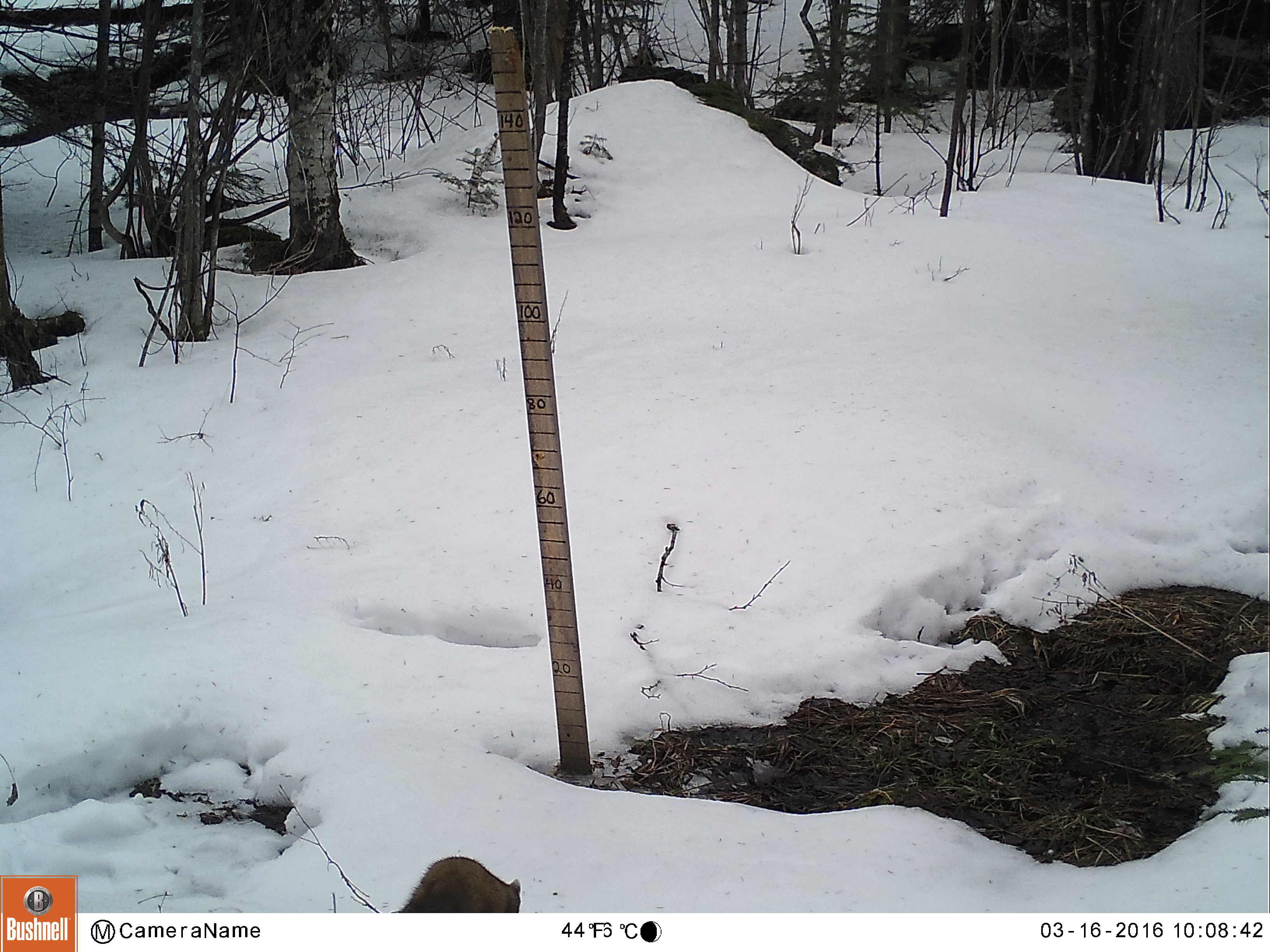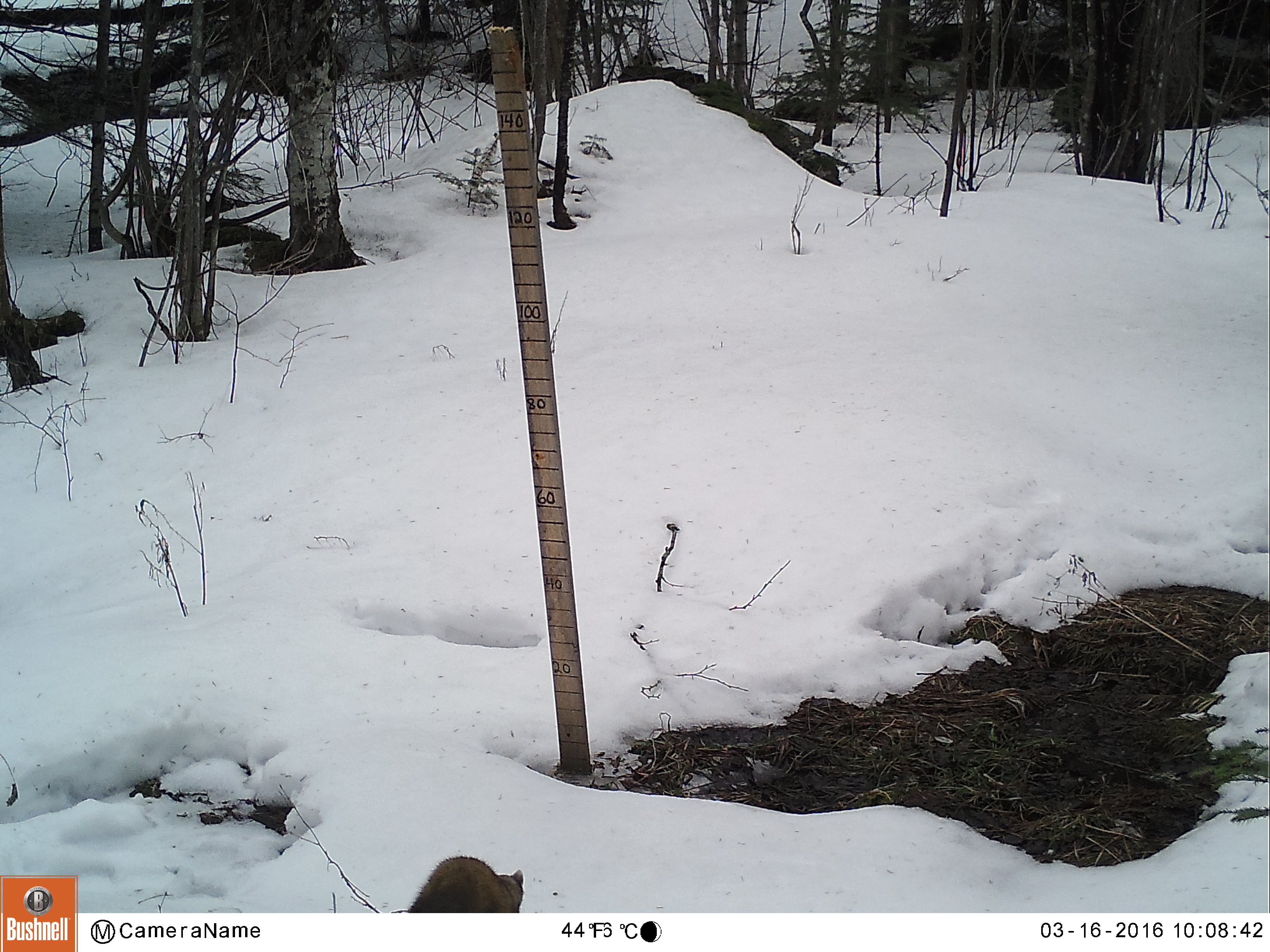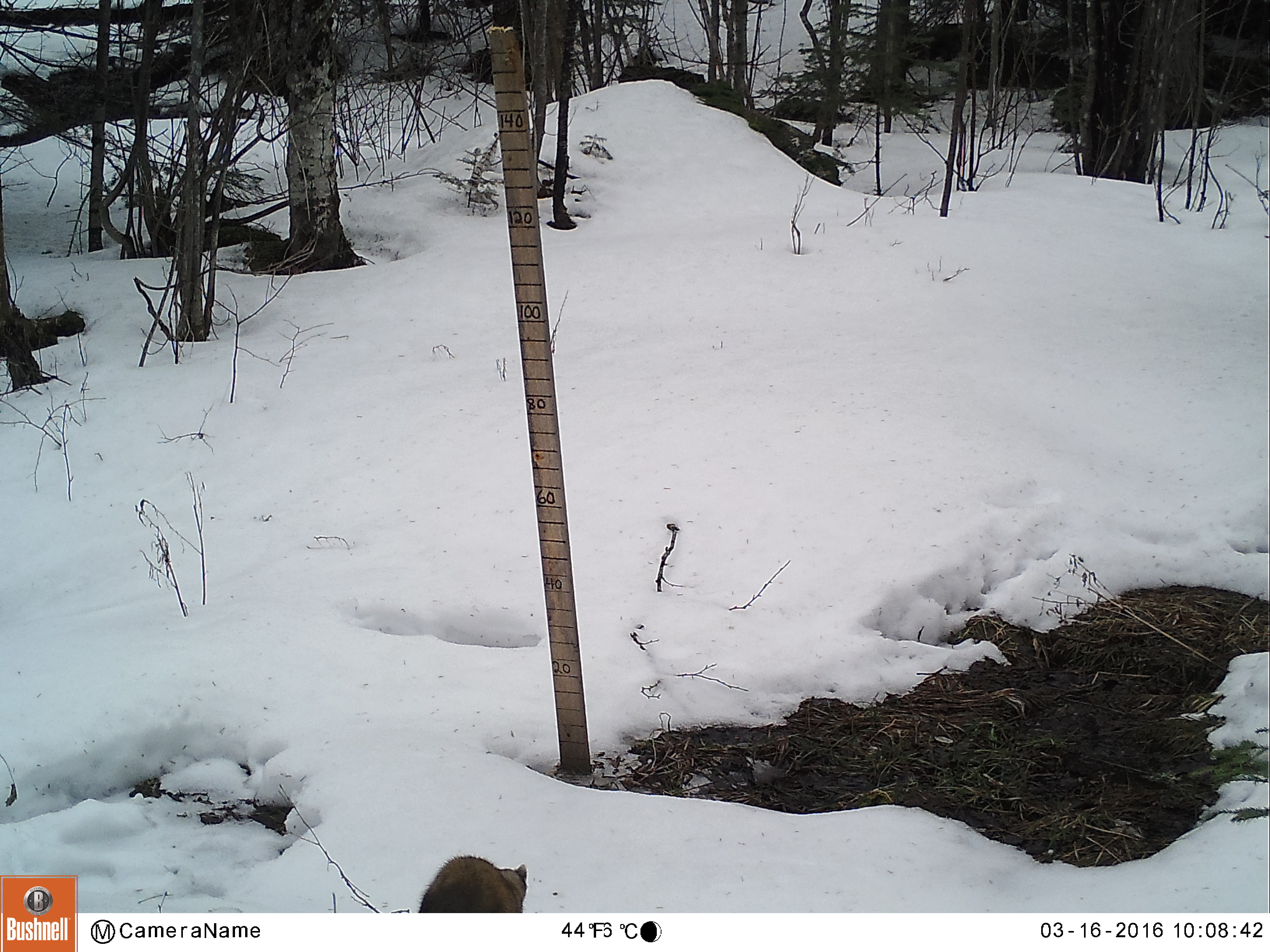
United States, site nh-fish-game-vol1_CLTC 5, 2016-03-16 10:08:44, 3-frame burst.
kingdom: Animalia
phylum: Chordata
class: Mammalia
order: Carnivora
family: Mustelidae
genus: Martes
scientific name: Martes americana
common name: american marten